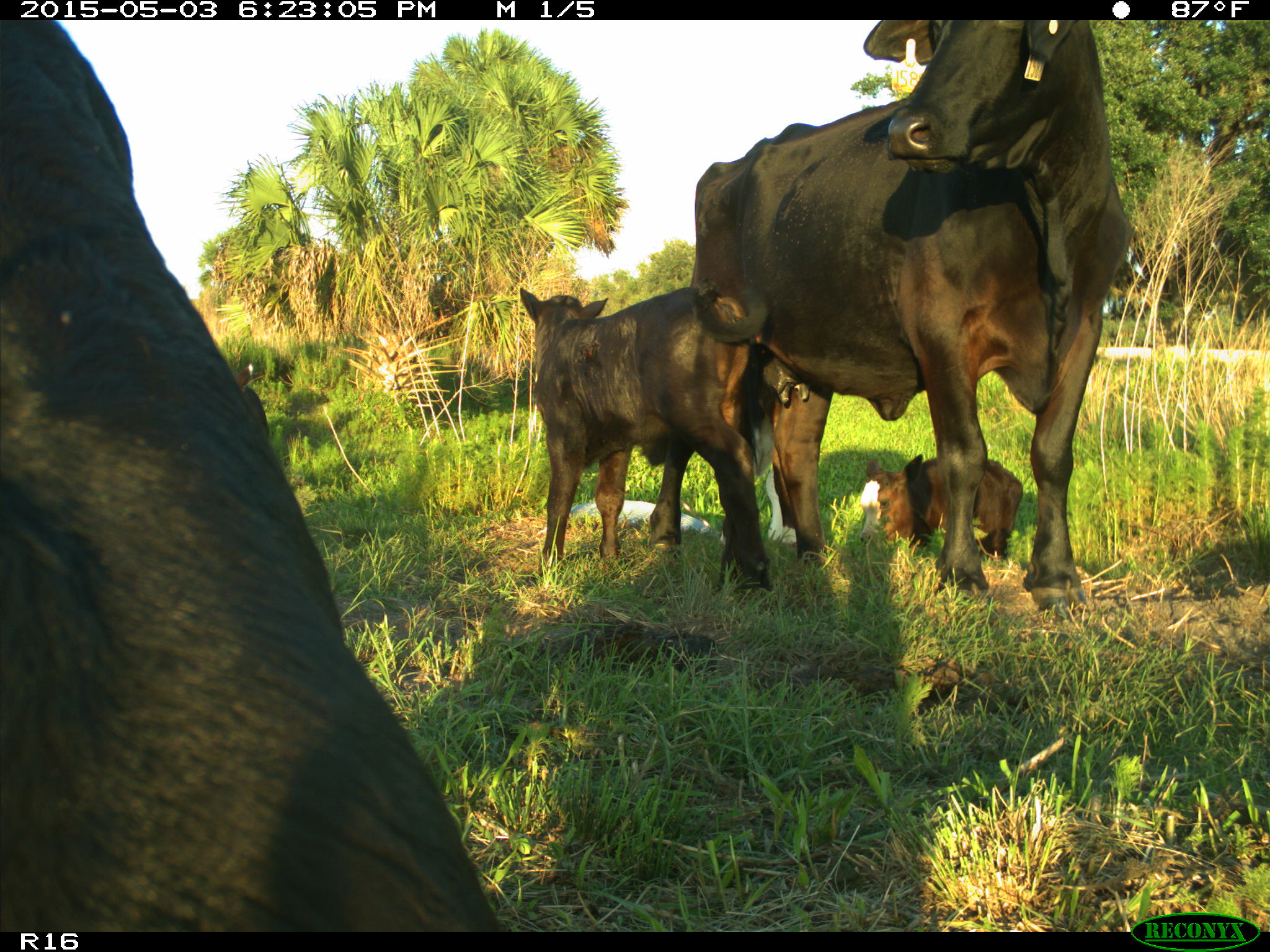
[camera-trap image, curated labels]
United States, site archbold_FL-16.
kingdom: Animalia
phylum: Chordata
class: Mammalia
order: Artiodactyla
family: Bovidae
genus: Bos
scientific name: Bos taurus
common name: domestic cow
Bos taurus (domestic cow).